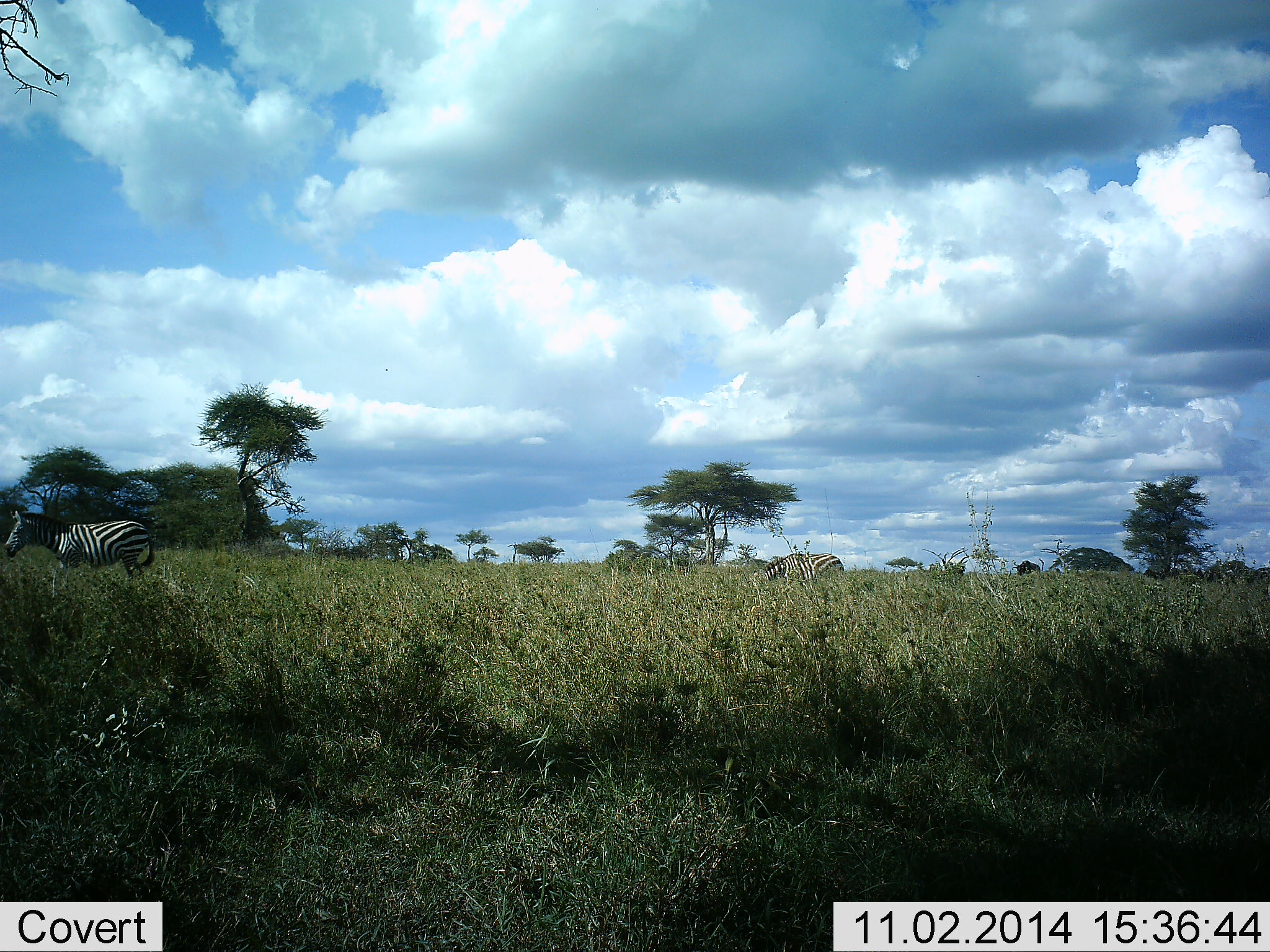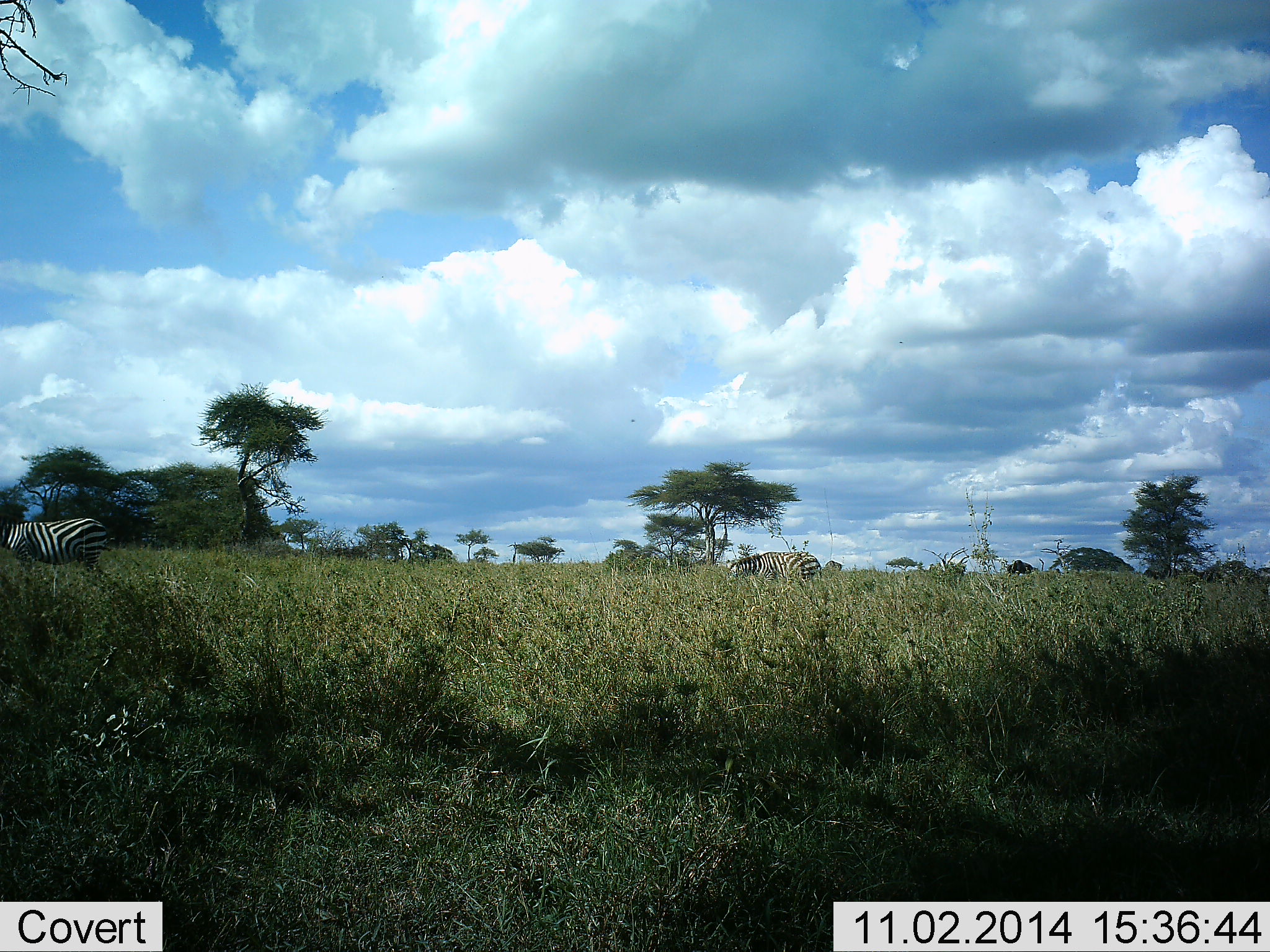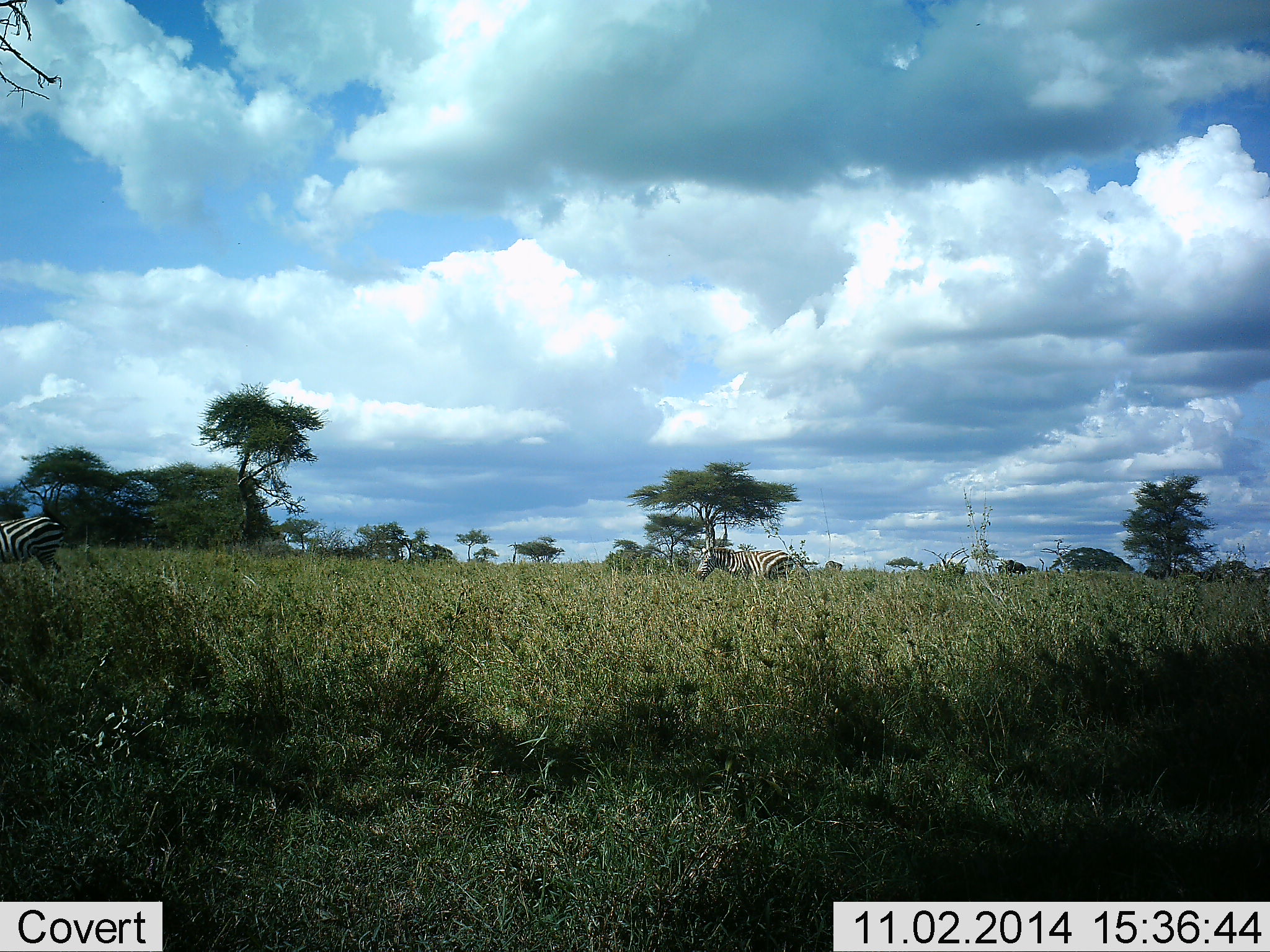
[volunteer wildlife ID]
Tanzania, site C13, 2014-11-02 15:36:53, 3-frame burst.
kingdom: Animalia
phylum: Chordata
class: Mammalia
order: Perissodactyla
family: Equidae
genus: Equus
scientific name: Equus quagga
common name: plains zebra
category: zebra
Zebra (plains zebra) (Equus quagga), count 2. Behavior (volunteer vote fractions): standing 7%, resting 0%, moving 71%, interacting 0%. Young present (vote fraction): 0%. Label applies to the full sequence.